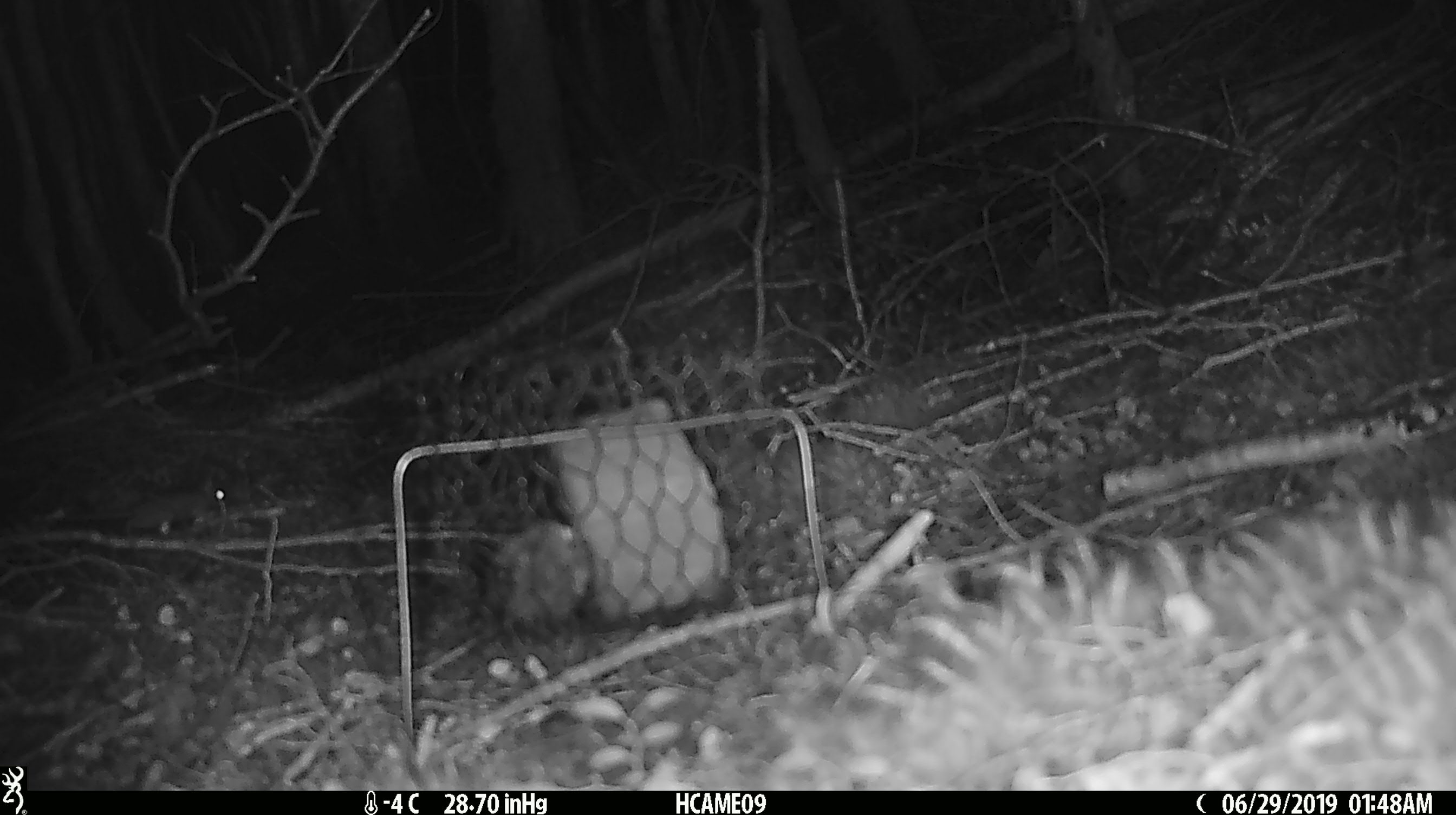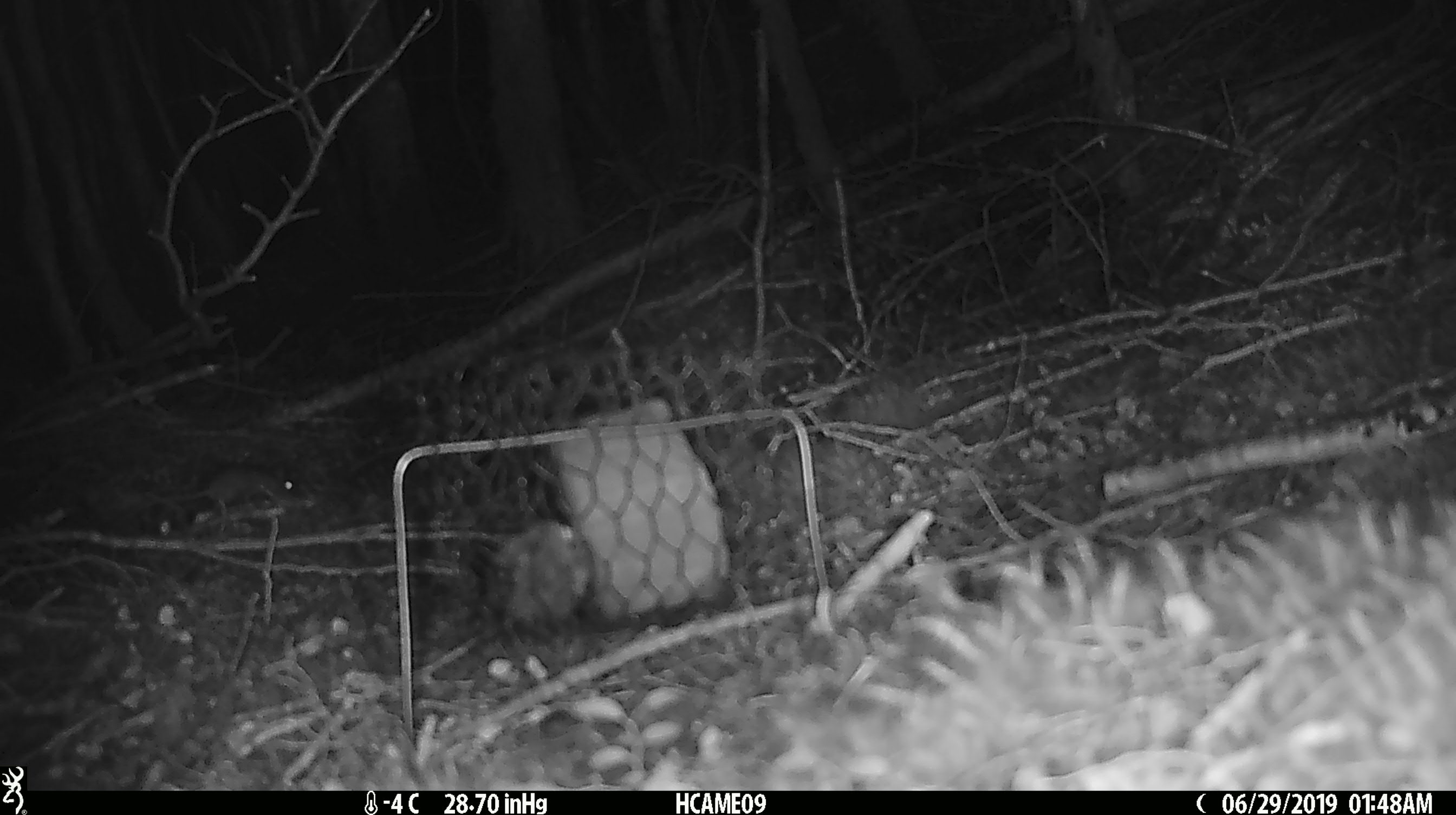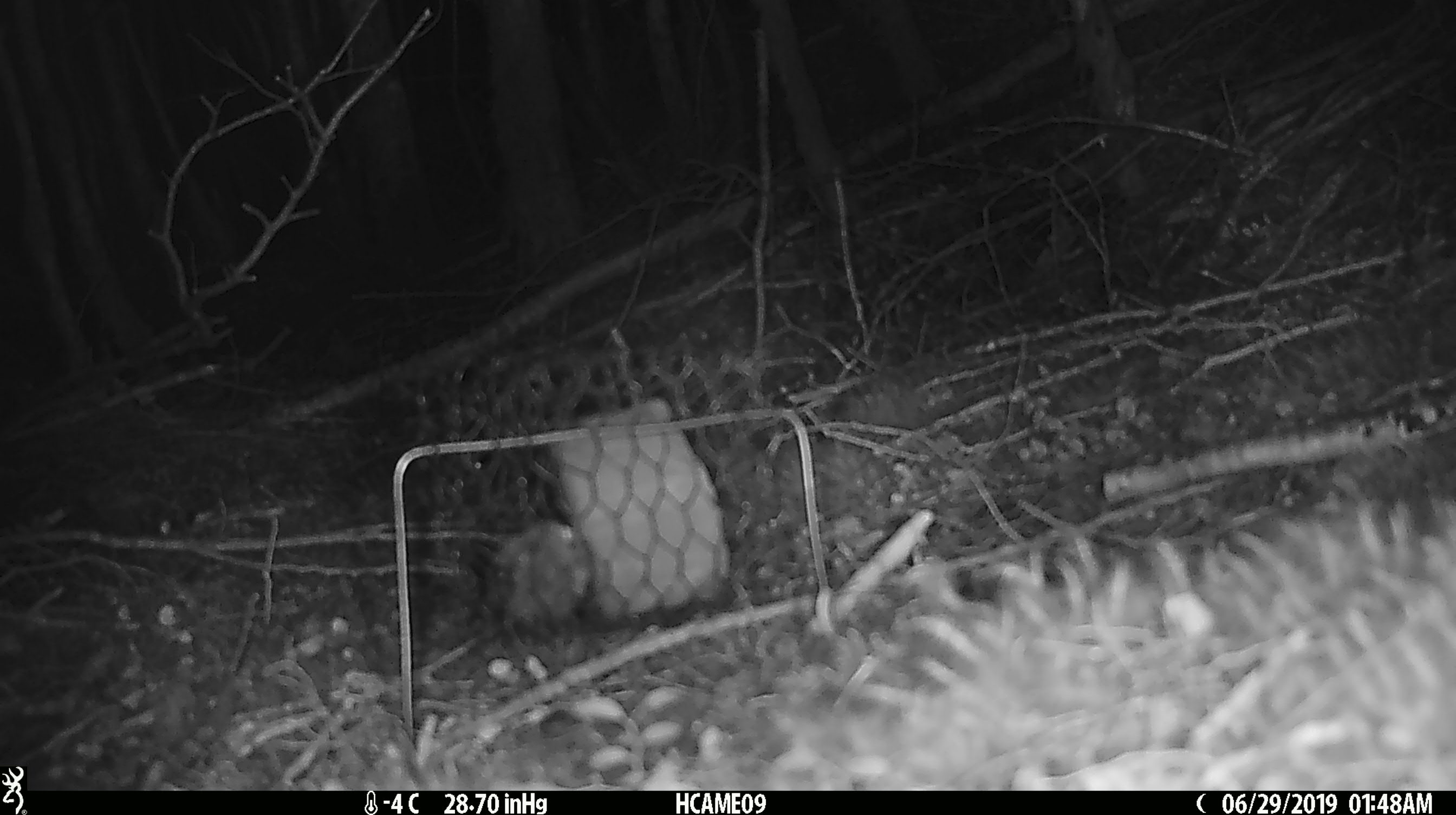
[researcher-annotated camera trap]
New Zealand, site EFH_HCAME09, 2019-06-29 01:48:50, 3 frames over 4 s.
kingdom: Animalia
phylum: Chordata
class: Mammalia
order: Rodentia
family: Muridae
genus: Mus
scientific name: Mus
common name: mouse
Mouse (Mus).